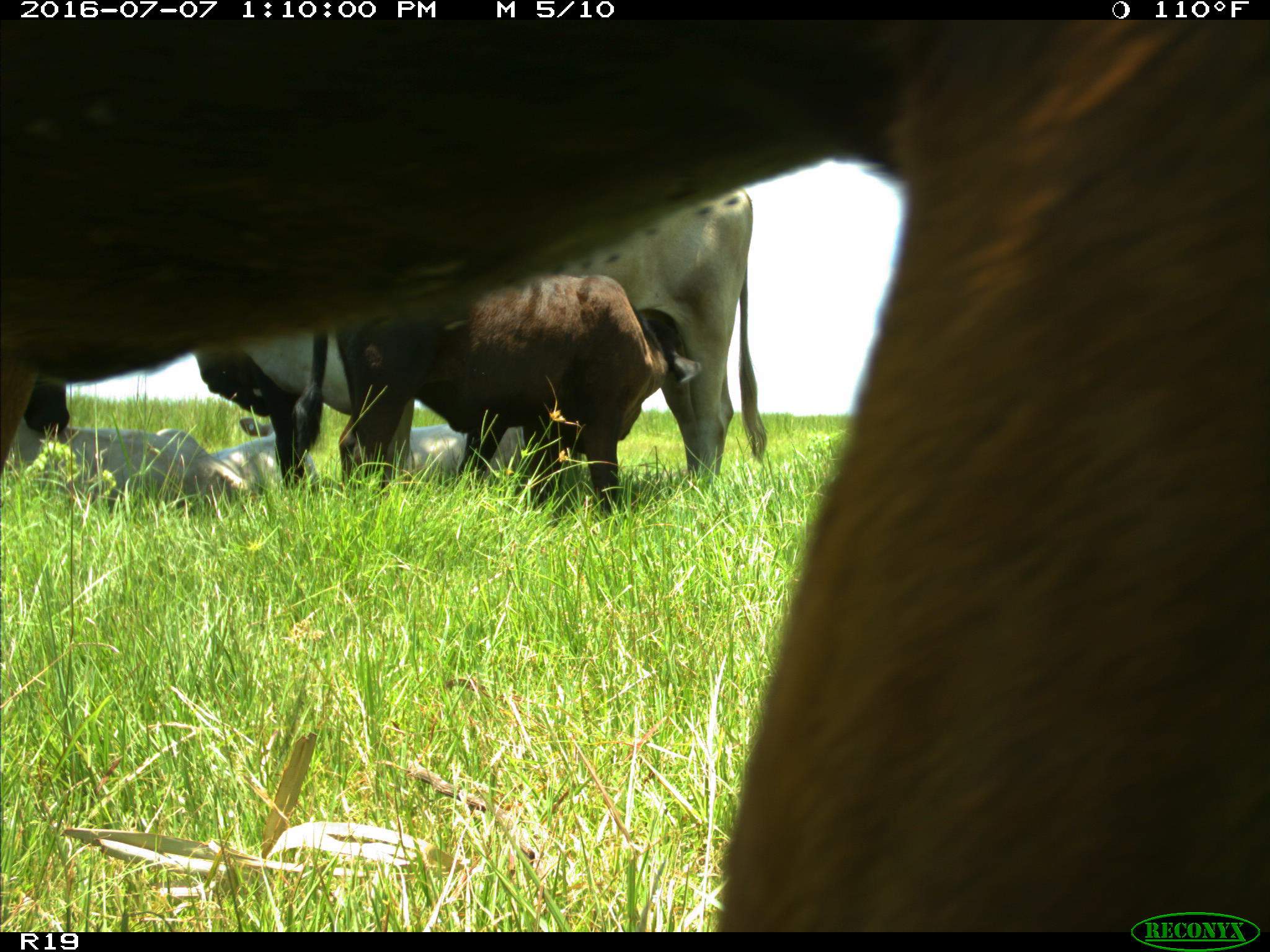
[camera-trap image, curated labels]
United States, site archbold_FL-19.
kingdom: Animalia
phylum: Chordata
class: Mammalia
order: Artiodactyla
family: Bovidae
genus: Bos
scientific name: Bos taurus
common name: domestic cow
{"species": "Bos taurus (domestic cow)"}